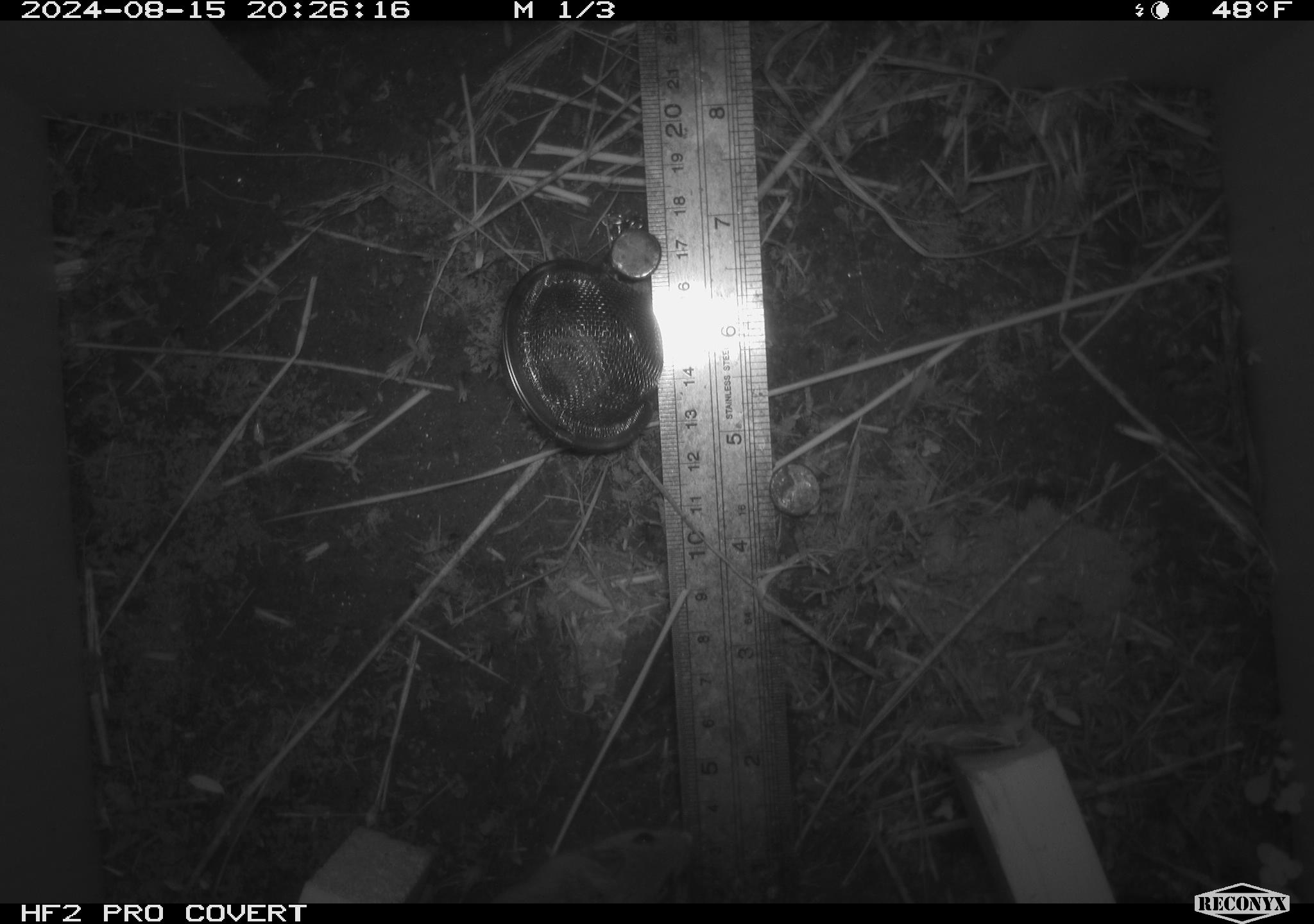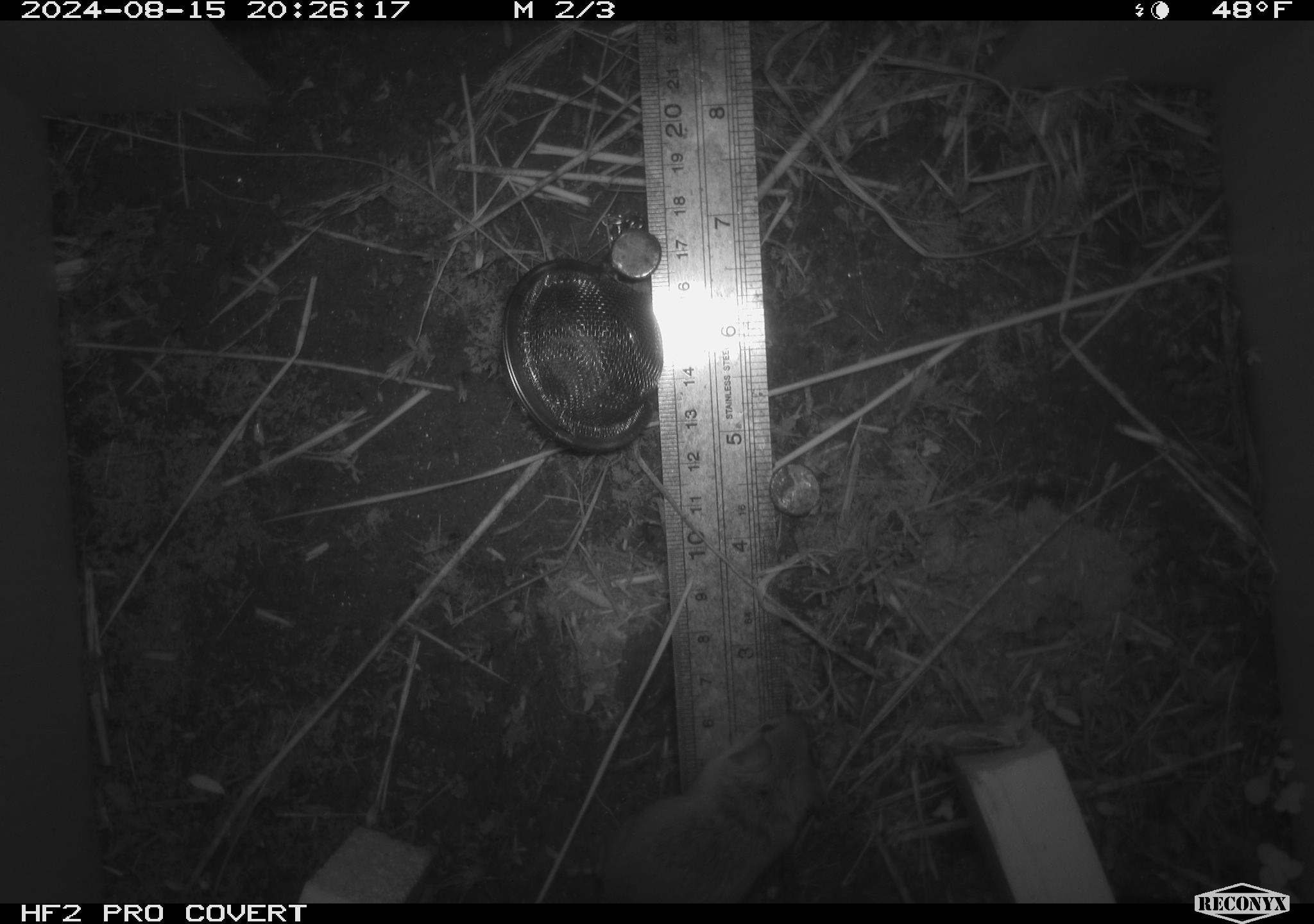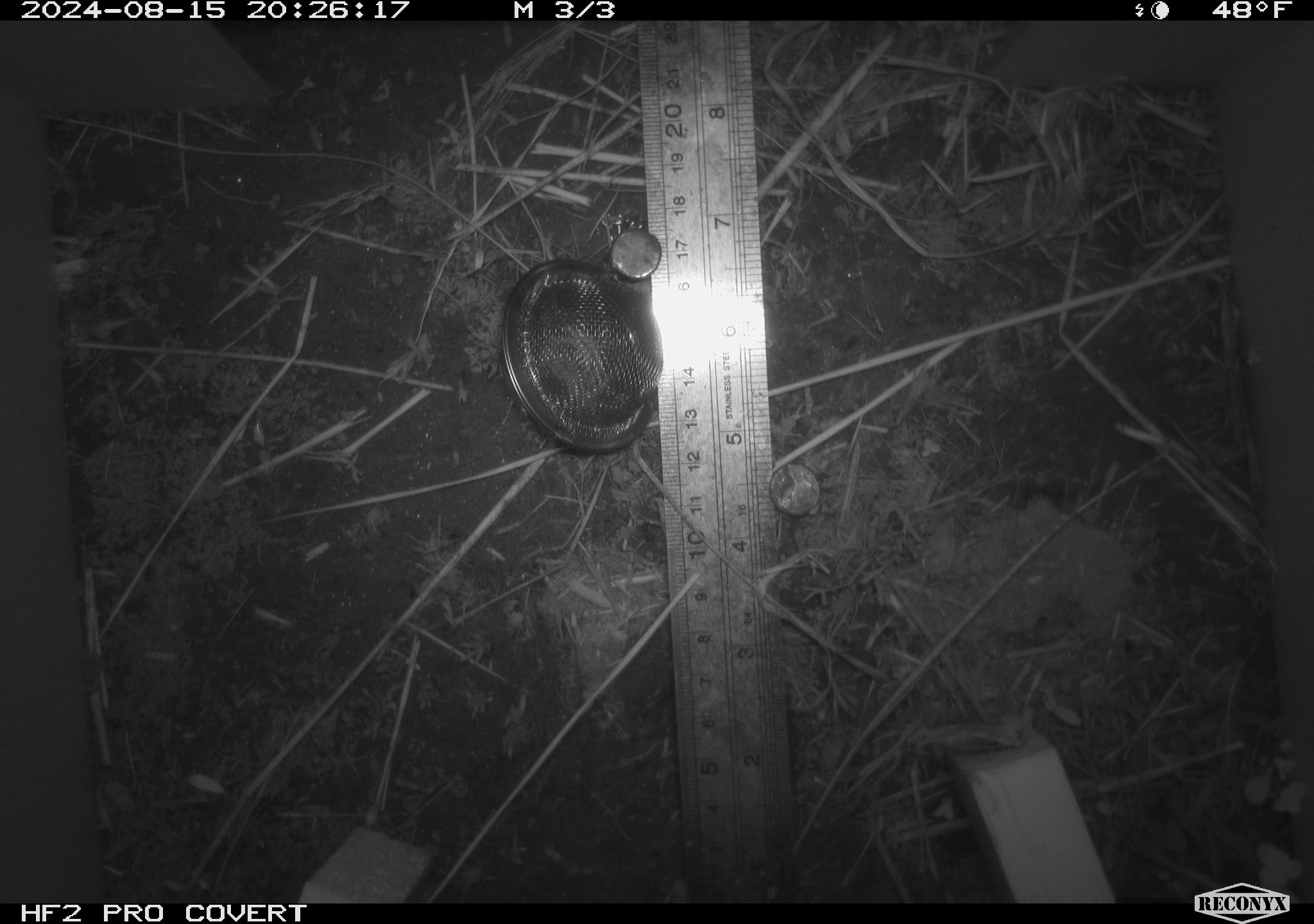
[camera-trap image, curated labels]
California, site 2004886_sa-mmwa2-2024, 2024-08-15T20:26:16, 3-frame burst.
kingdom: Animalia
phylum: Chordata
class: Mammalia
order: Rodentia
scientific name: Rodentia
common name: mouse species